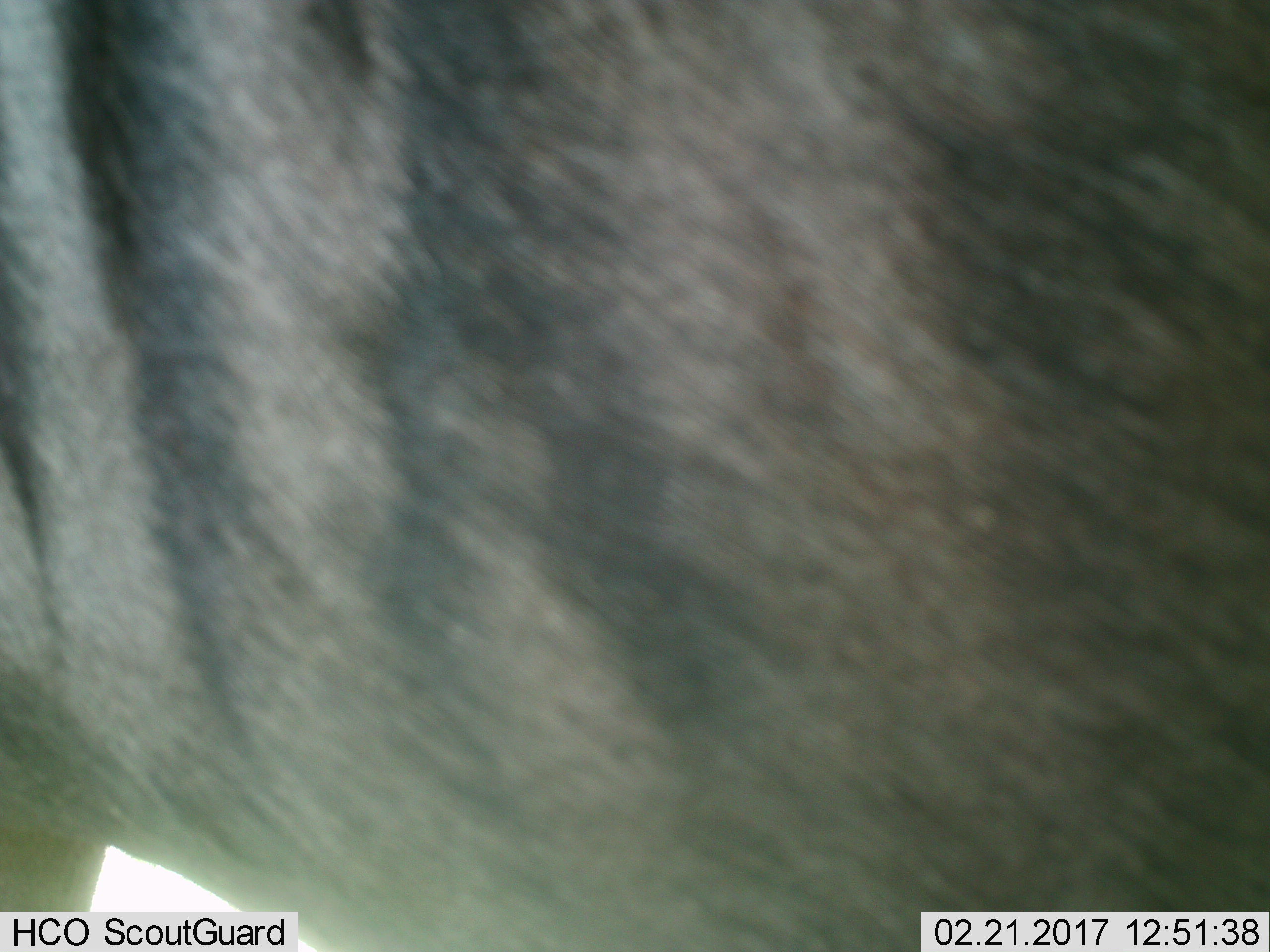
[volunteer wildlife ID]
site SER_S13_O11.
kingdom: Animalia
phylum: Chordata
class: Mammalia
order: Artiodactyla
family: Bovidae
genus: Connochaetes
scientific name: Connochaetes taurinus taurinus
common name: blue wildebeest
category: wildebeestblue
Wildebeestblue (blue wildebeest) (Connochaetes taurinus taurinus), count 1. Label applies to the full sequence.